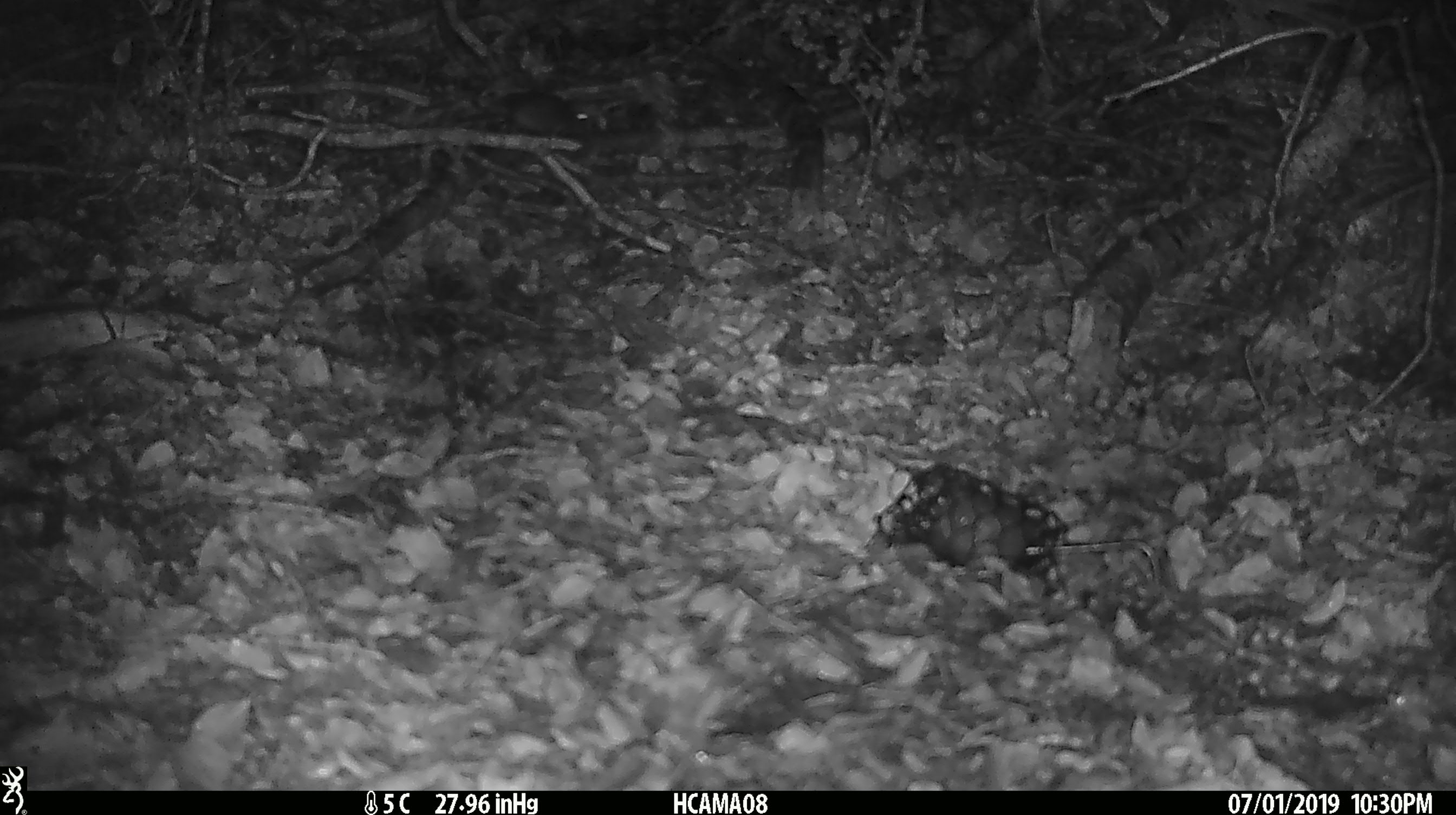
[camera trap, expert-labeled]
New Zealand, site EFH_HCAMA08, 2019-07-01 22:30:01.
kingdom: Animalia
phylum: Chordata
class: Mammalia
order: Rodentia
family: Muridae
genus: Mus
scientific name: Mus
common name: mouse